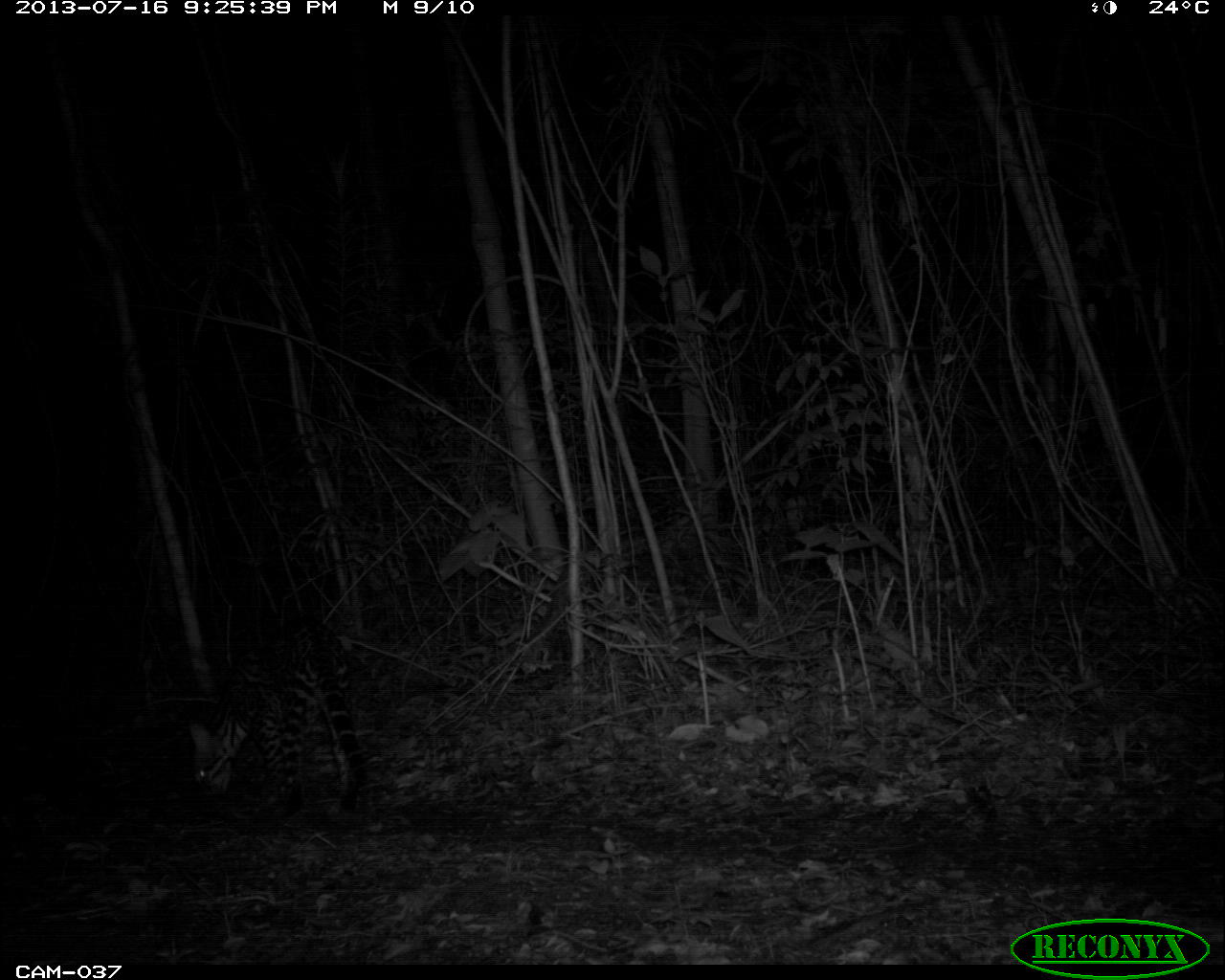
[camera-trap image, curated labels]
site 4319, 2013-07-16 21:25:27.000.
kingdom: Animalia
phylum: Chordata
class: Mammalia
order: Carnivora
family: Felidae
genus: Leopardus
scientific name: Leopardus pardalis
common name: ocelot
Leopardus pardalis (ocelot), count 1.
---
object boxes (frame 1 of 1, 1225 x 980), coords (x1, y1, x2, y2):
leopardus pardalis: (183, 612, 369, 838)